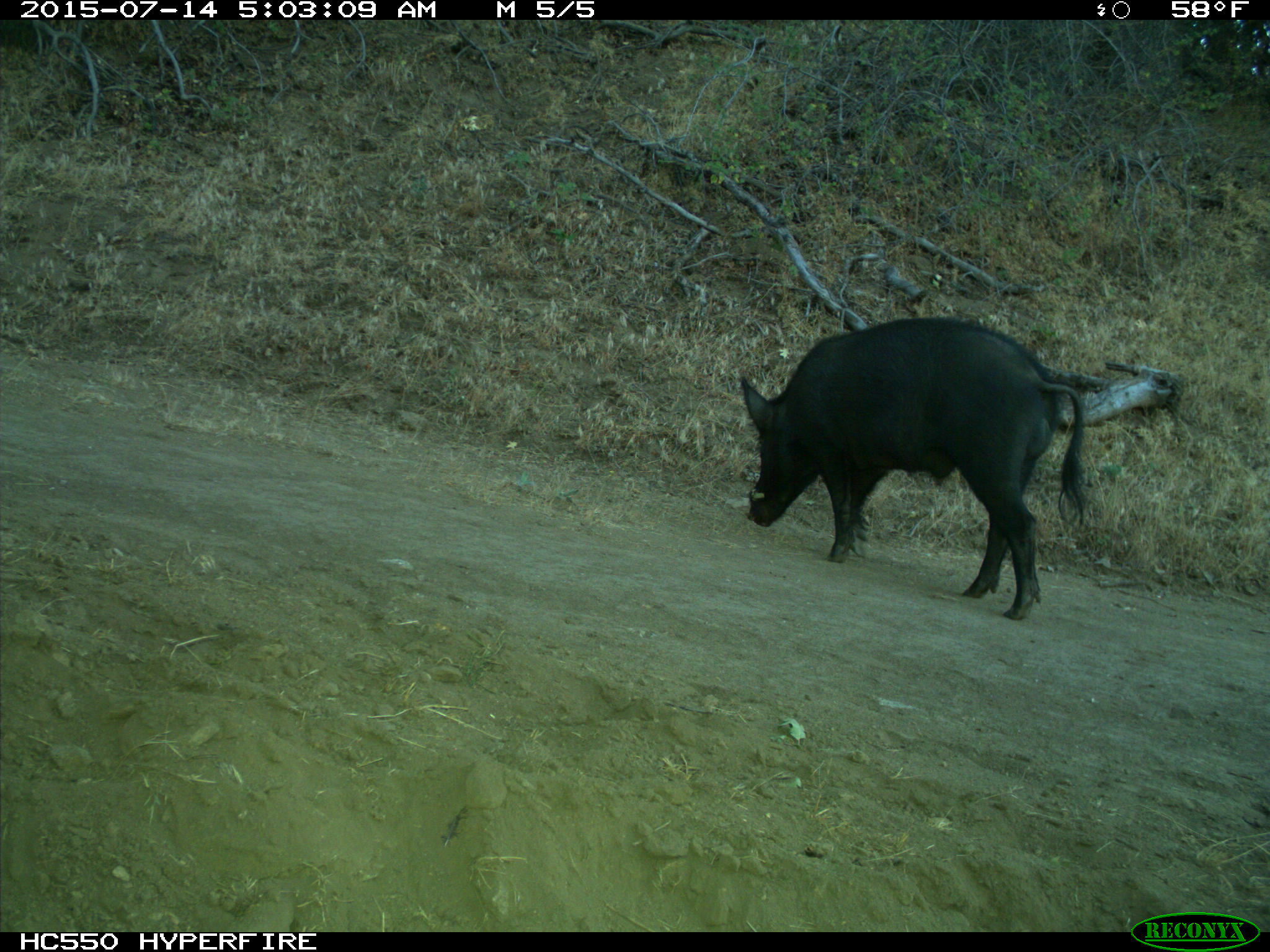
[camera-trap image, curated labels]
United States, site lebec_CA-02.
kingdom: Animalia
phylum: Chordata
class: Mammalia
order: Artiodactyla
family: Suidae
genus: Sus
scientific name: Sus scrofa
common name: wild boar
Sus scrofa (wild boar).